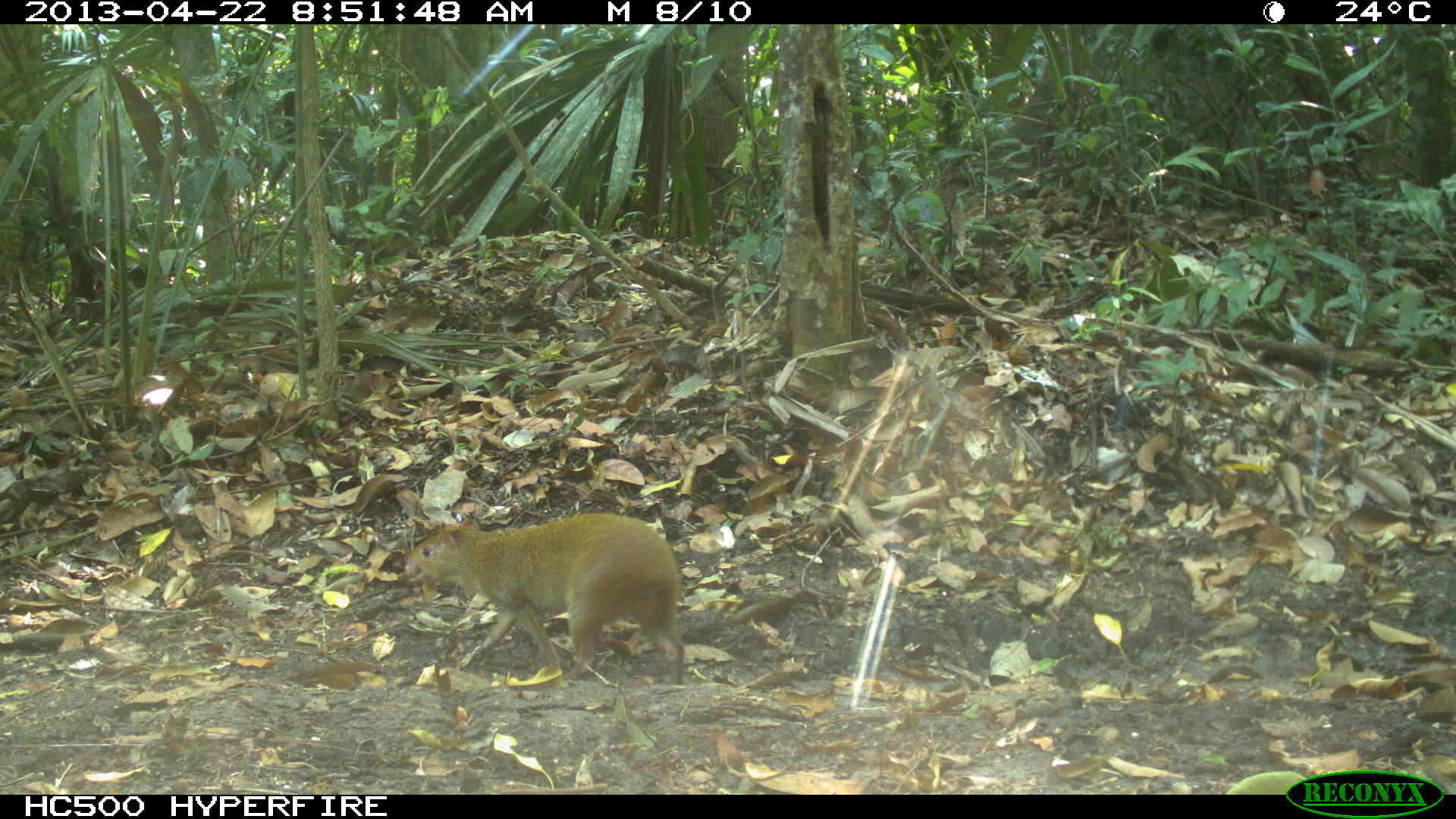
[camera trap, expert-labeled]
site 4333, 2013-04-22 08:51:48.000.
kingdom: Animalia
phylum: Chordata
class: Mammalia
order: Rodentia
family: Dasyproctidae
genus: Dasyprocta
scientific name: Dasyprocta punctata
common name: central american agouti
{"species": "Dasyprocta punctata (central american agouti)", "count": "1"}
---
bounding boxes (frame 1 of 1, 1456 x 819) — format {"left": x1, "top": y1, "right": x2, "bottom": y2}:
dasyprocta punctata: {"left": 404, "top": 512, "right": 685, "bottom": 686}